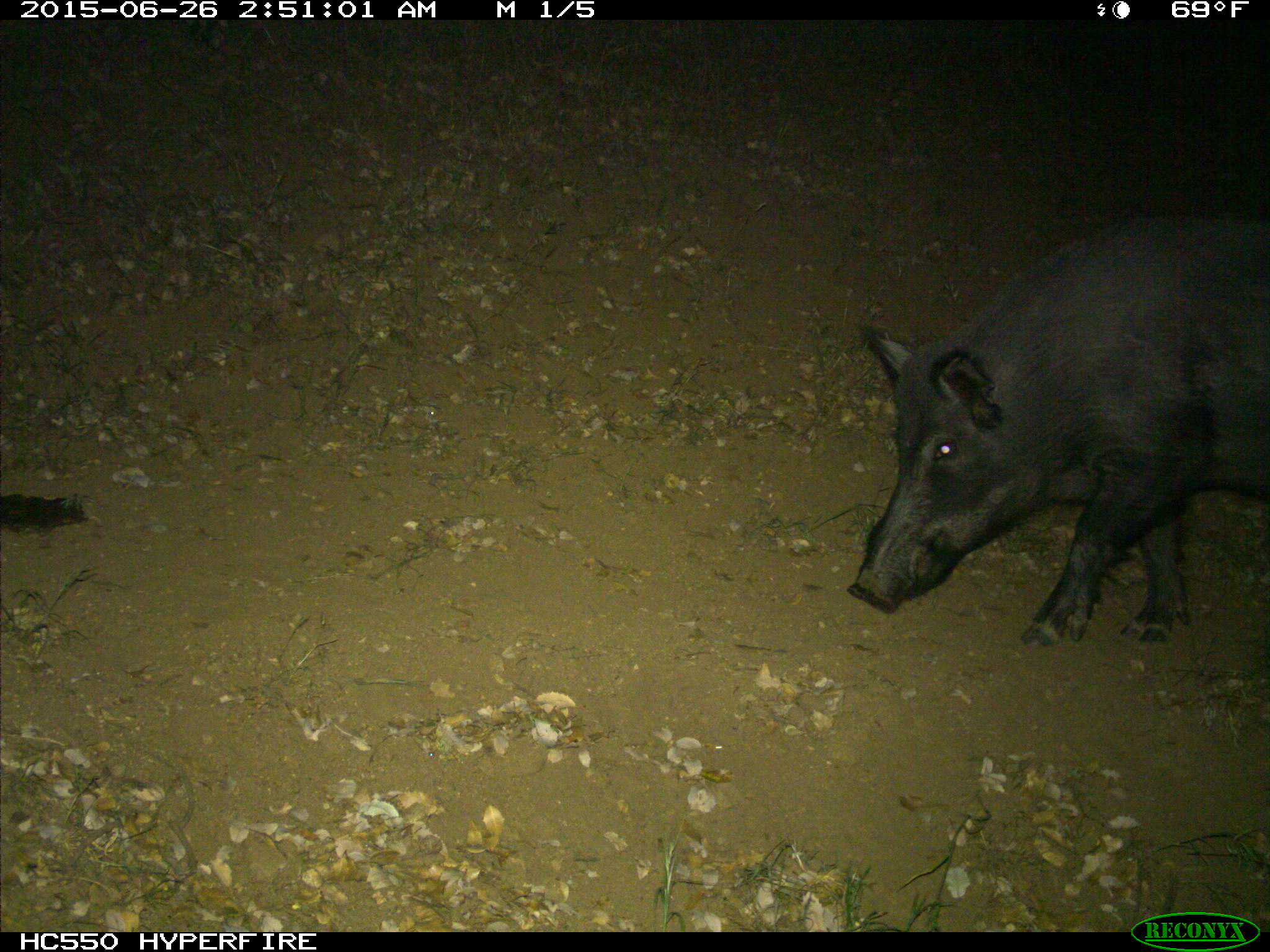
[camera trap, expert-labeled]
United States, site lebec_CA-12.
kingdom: Animalia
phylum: Chordata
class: Mammalia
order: Artiodactyla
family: Suidae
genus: Sus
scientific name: Sus scrofa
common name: wild boar